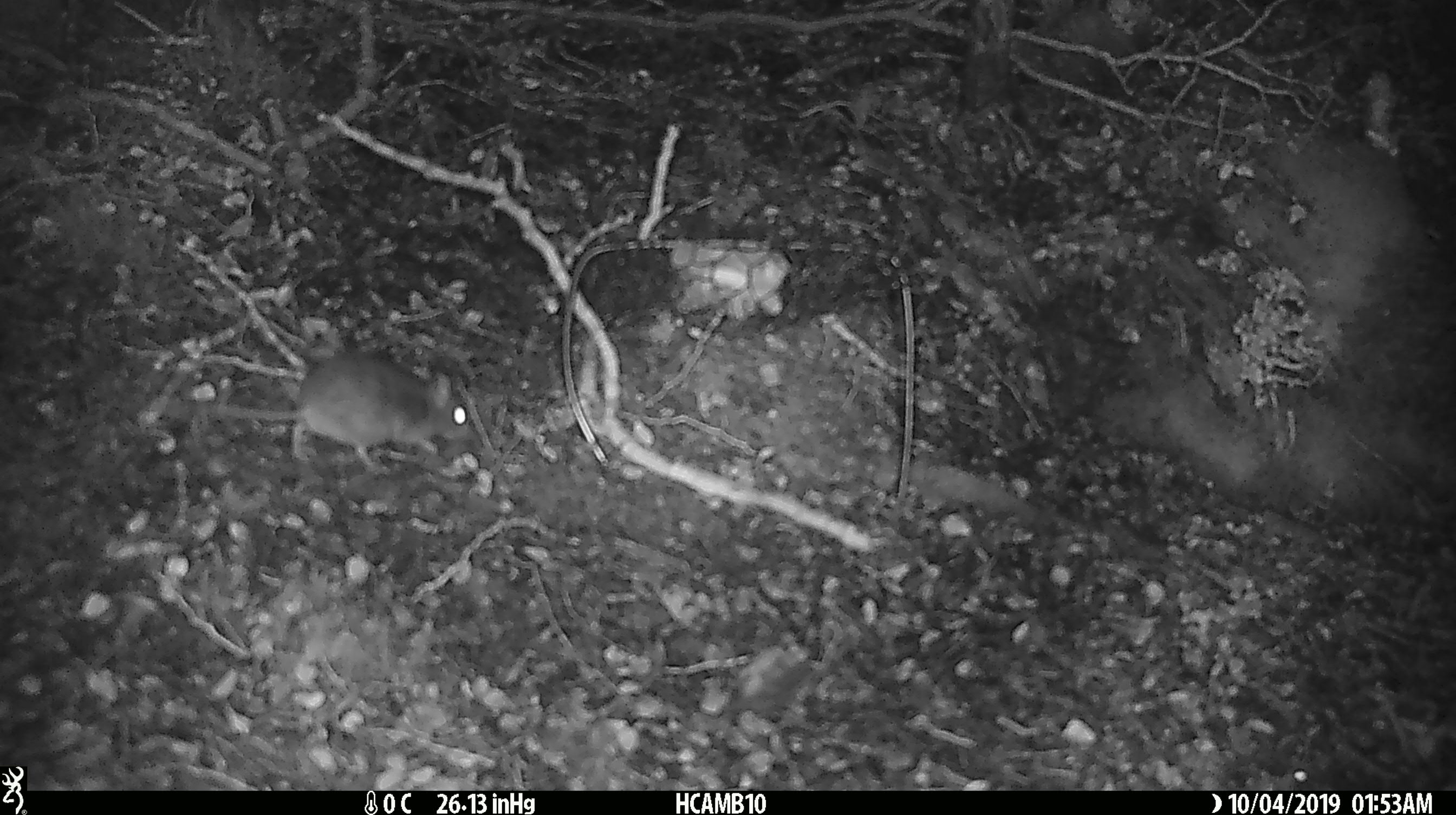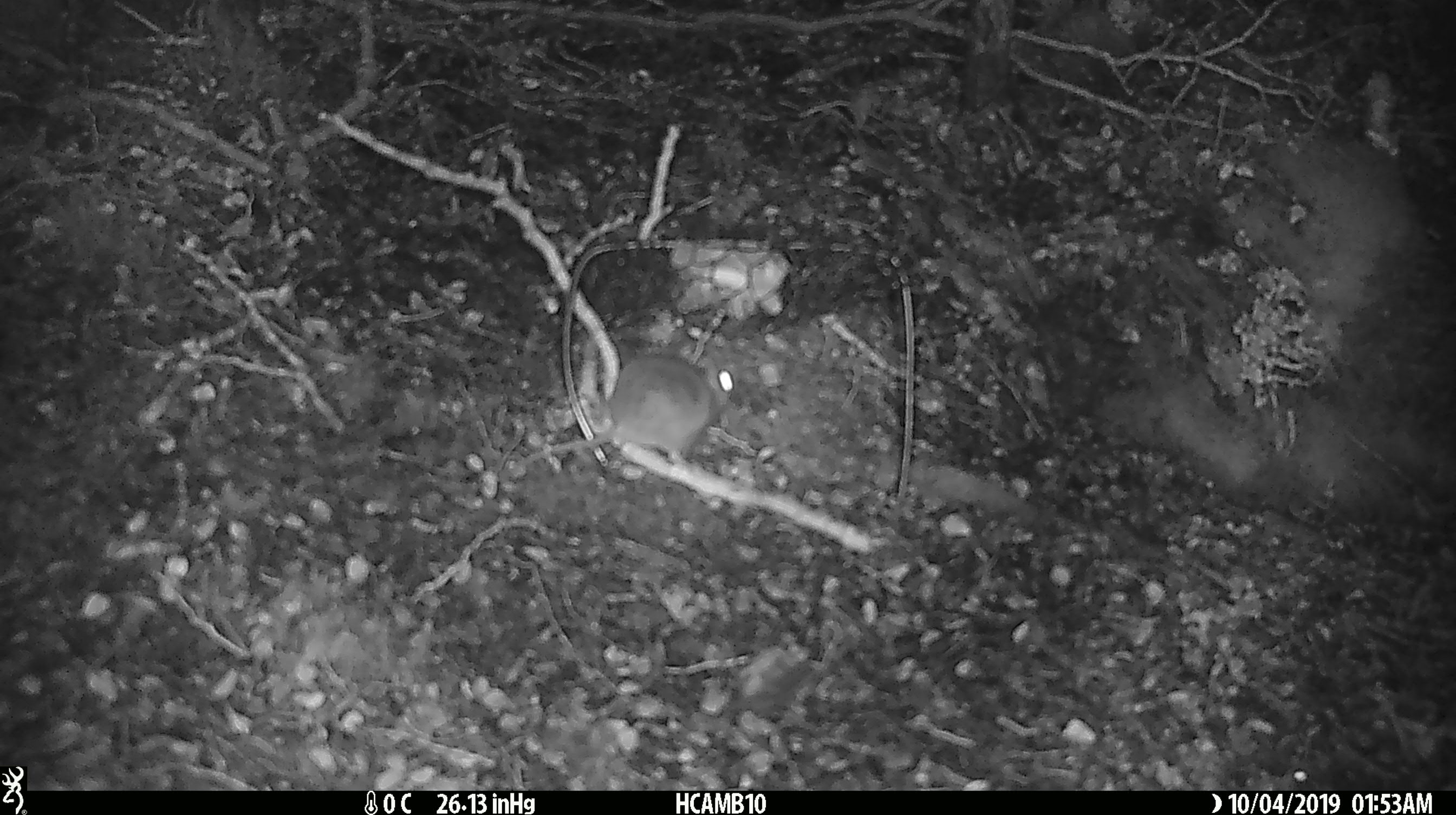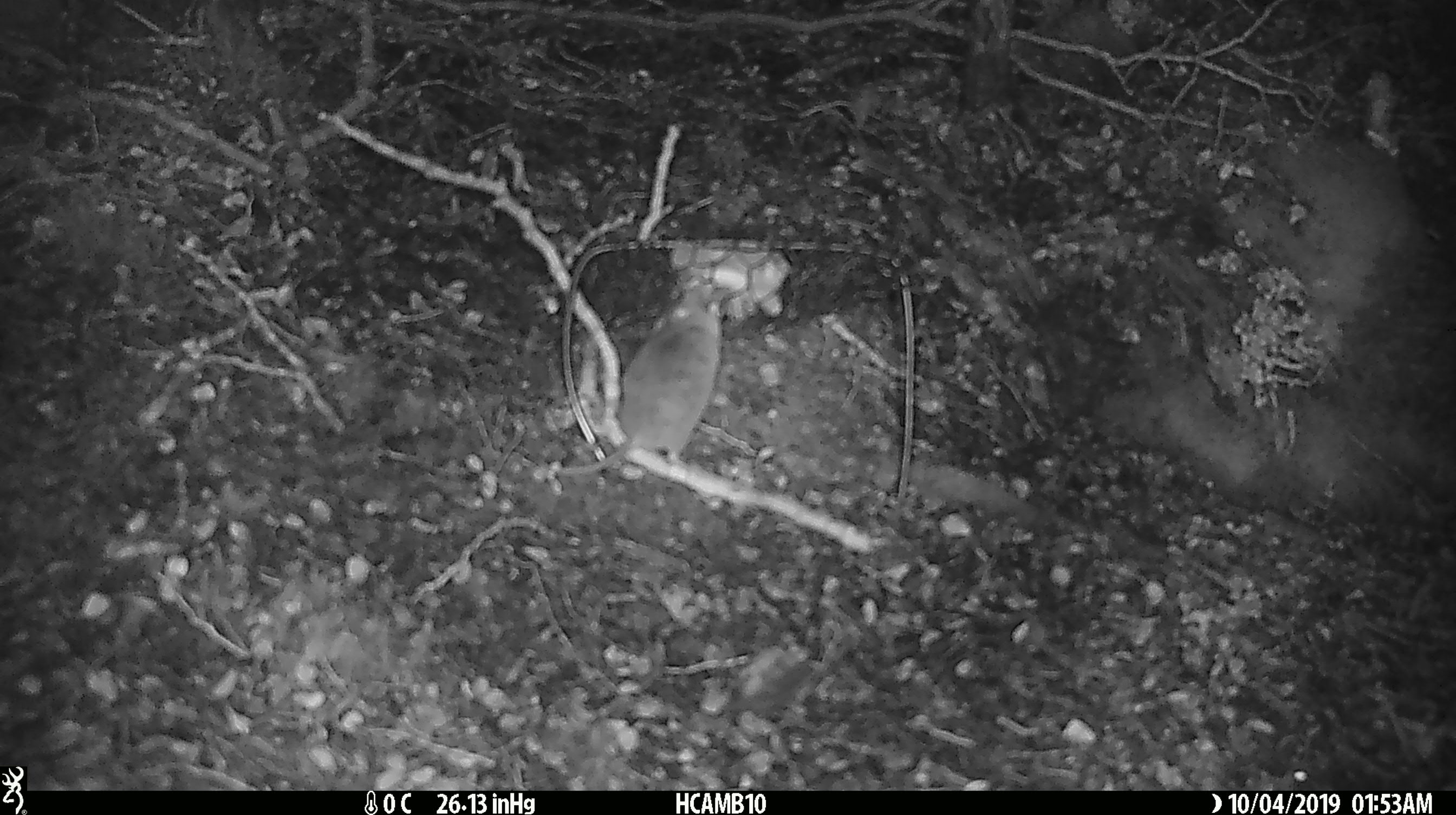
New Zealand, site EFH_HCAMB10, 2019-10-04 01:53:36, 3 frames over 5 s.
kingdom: Animalia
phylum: Chordata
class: Mammalia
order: Rodentia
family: Muridae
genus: Mus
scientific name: Mus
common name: mouse